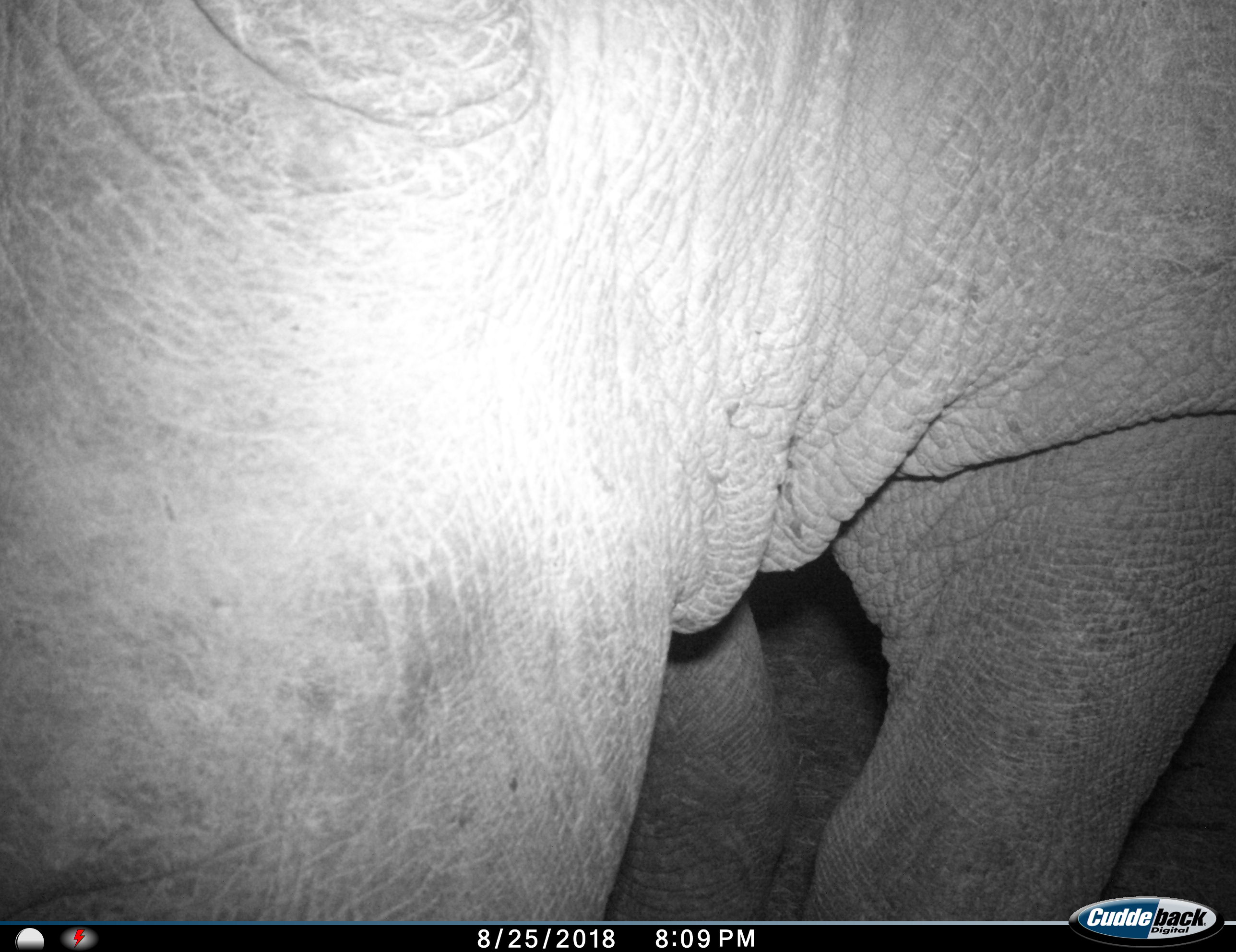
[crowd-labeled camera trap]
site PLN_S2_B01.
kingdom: Animalia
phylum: Chordata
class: Mammalia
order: Proboscidea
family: Elephantidae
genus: Loxodonta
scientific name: Loxodonta africana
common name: african bush elephant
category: elephant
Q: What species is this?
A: Elephant (african bush elephant) (Loxodonta africana).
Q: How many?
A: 1.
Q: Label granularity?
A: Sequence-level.